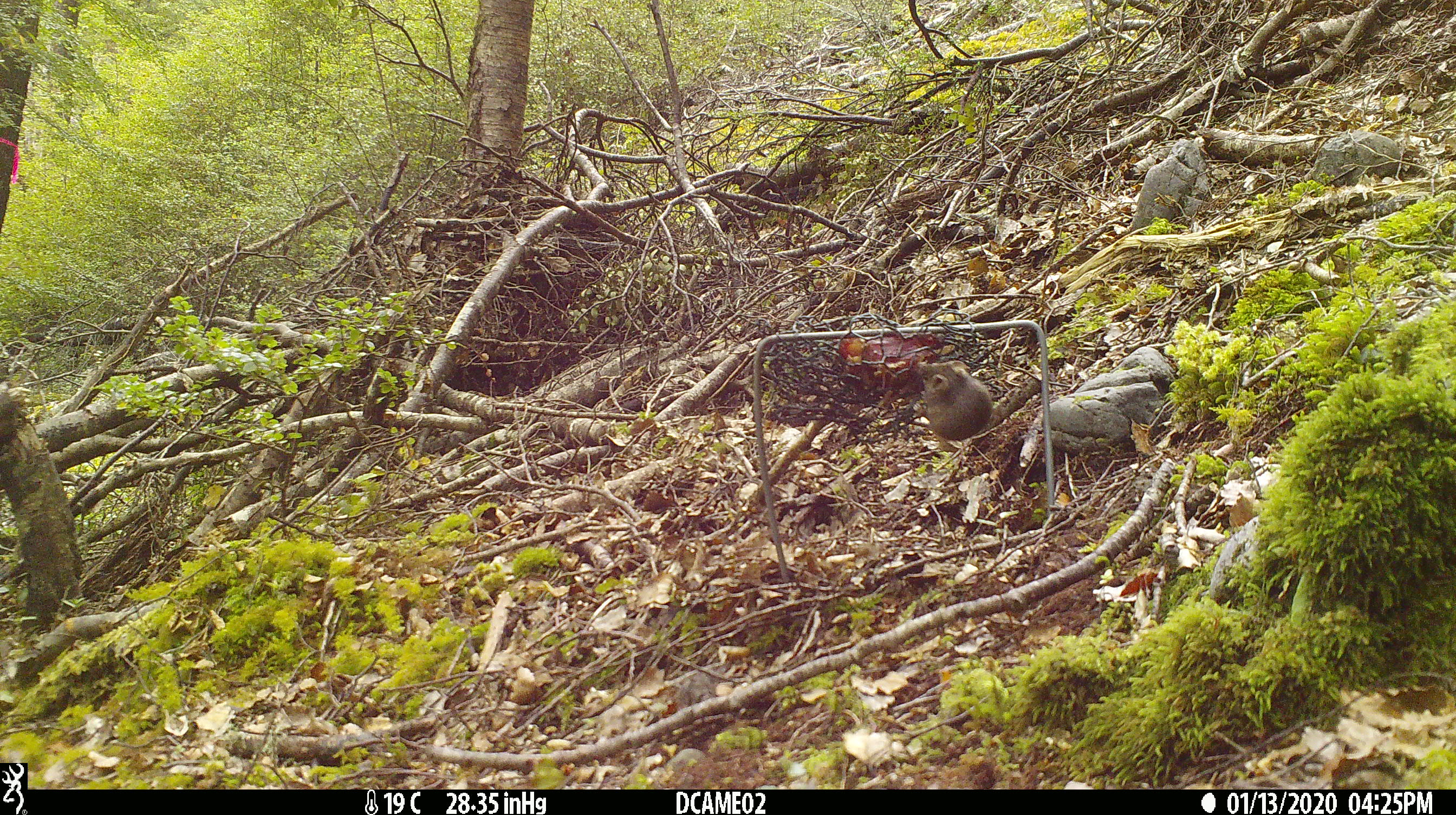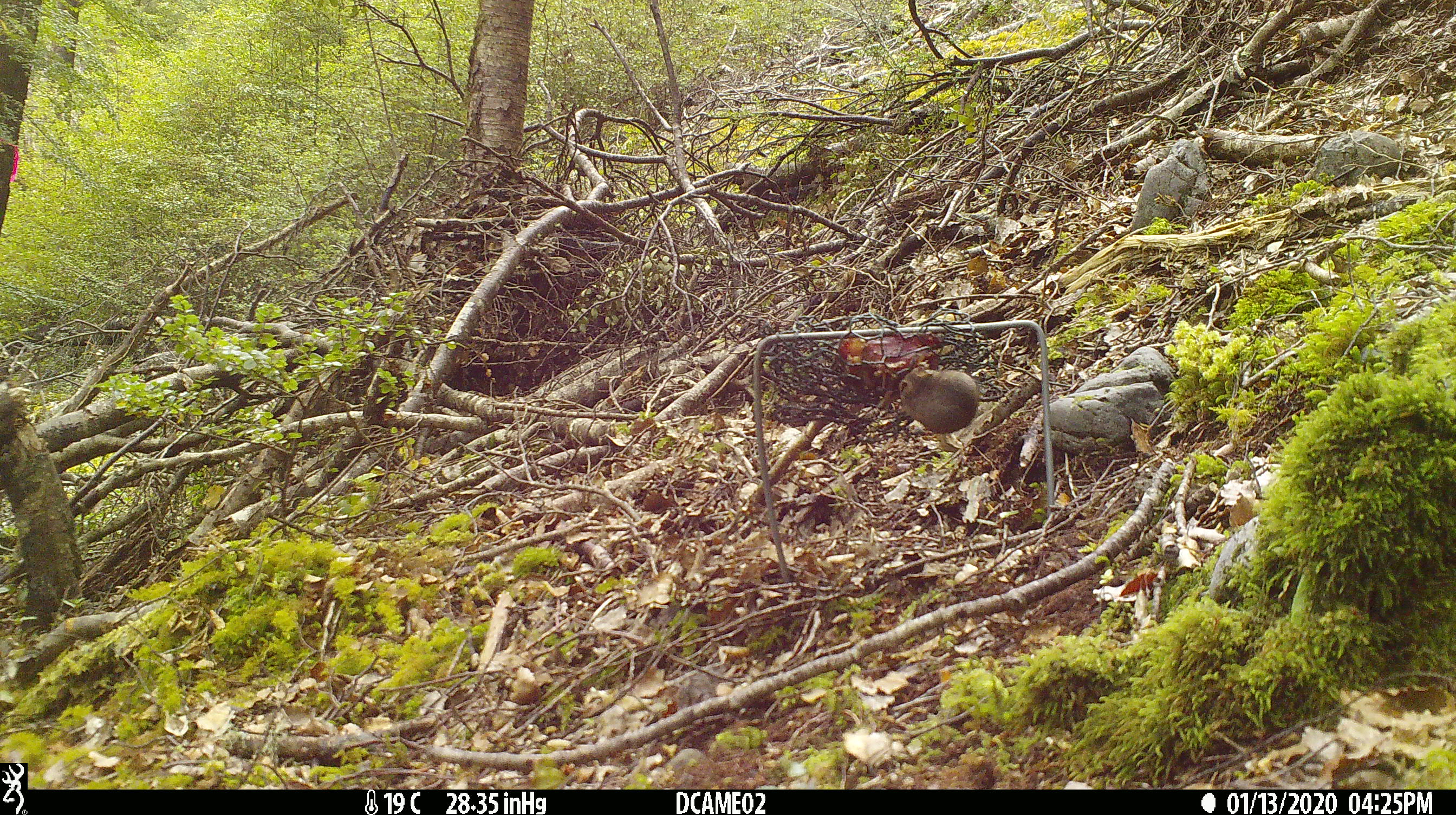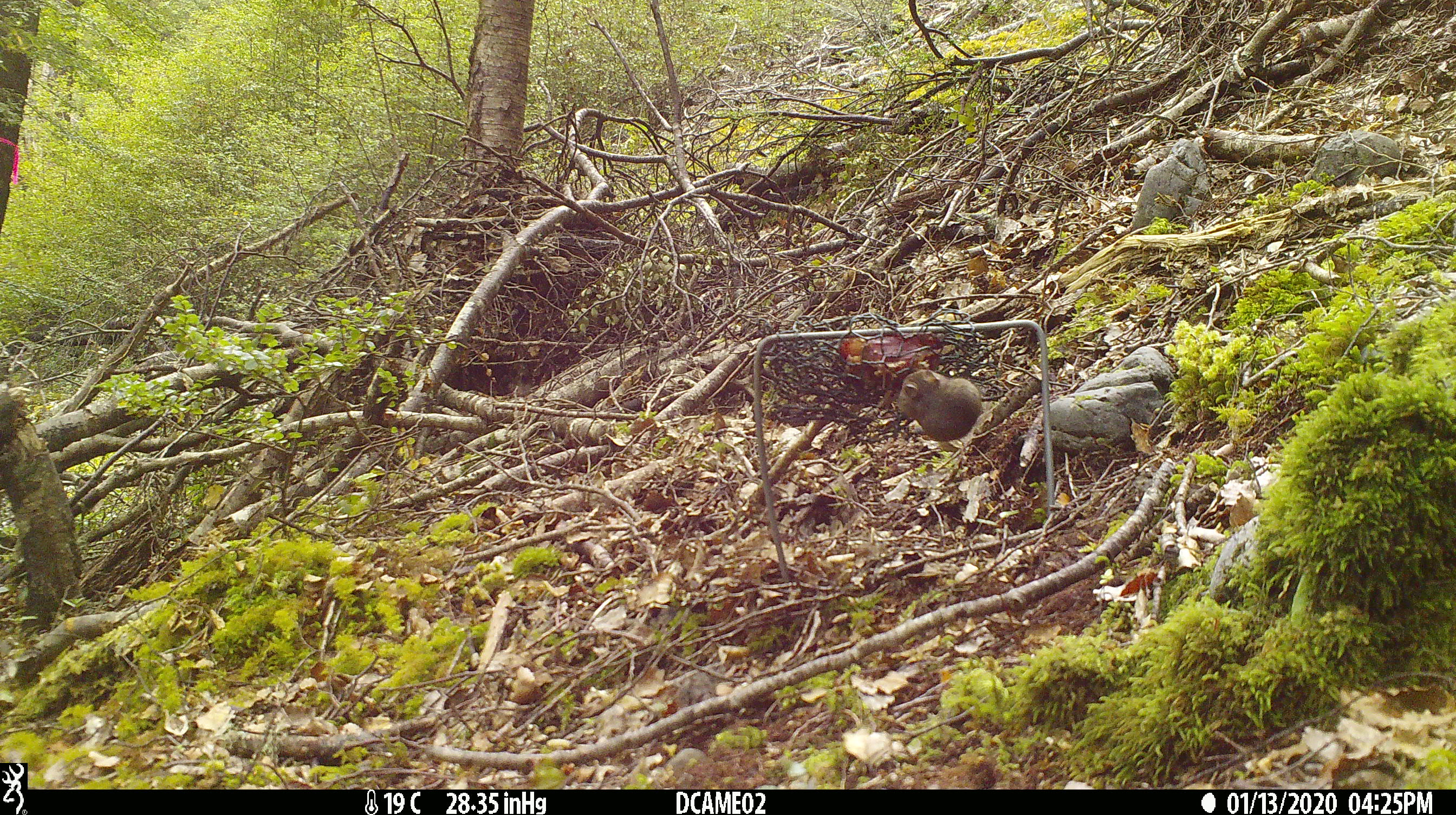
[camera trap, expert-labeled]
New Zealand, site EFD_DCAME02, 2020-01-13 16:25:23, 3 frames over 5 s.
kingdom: Animalia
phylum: Chordata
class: Mammalia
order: Rodentia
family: Muridae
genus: Mus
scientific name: Mus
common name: mouse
Mouse (Mus).